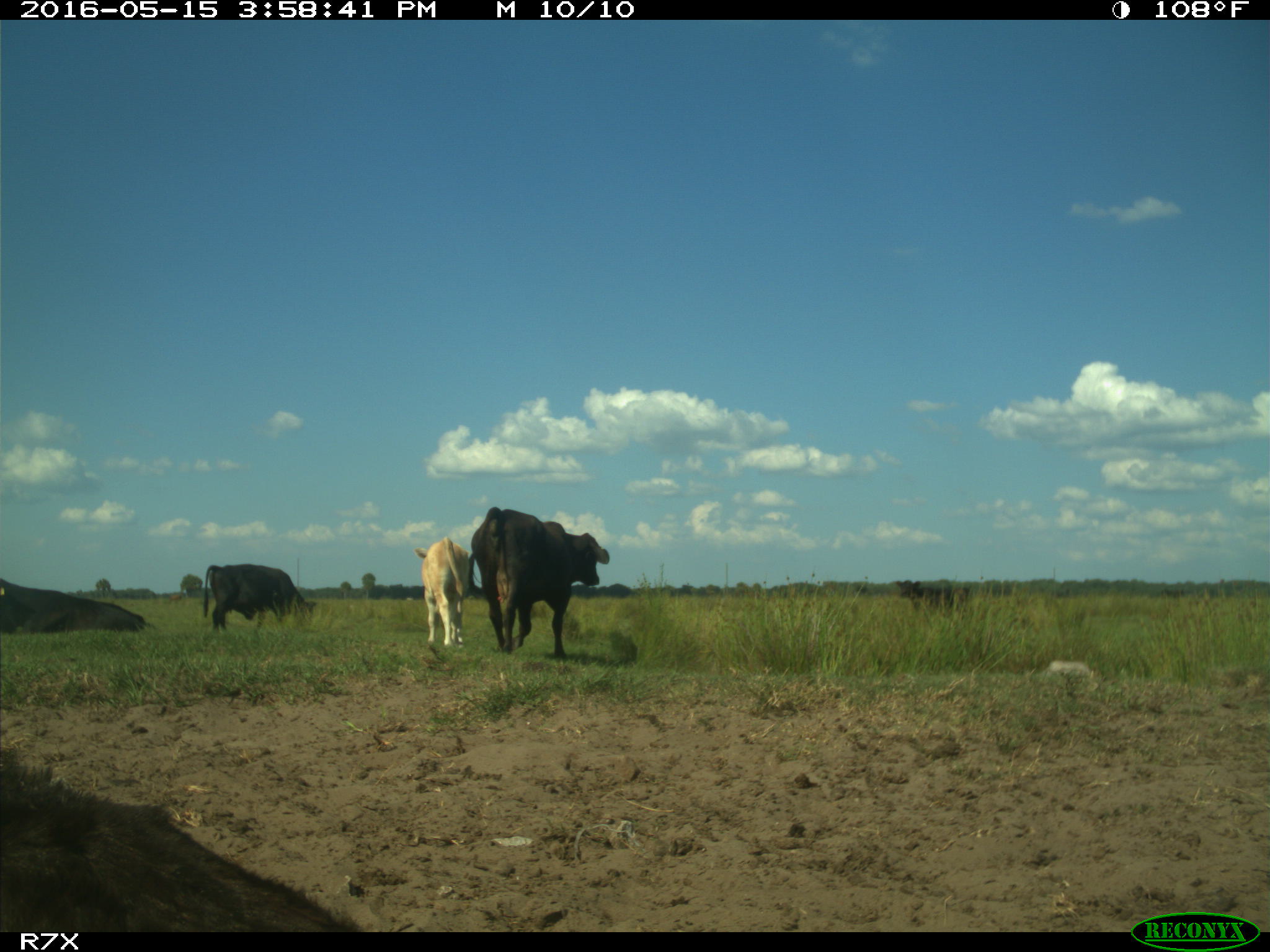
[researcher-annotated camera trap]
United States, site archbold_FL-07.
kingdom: Animalia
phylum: Chordata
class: Mammalia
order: Artiodactyla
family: Bovidae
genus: Bos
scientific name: Bos taurus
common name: domestic cow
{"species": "Bos taurus (domestic cow)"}